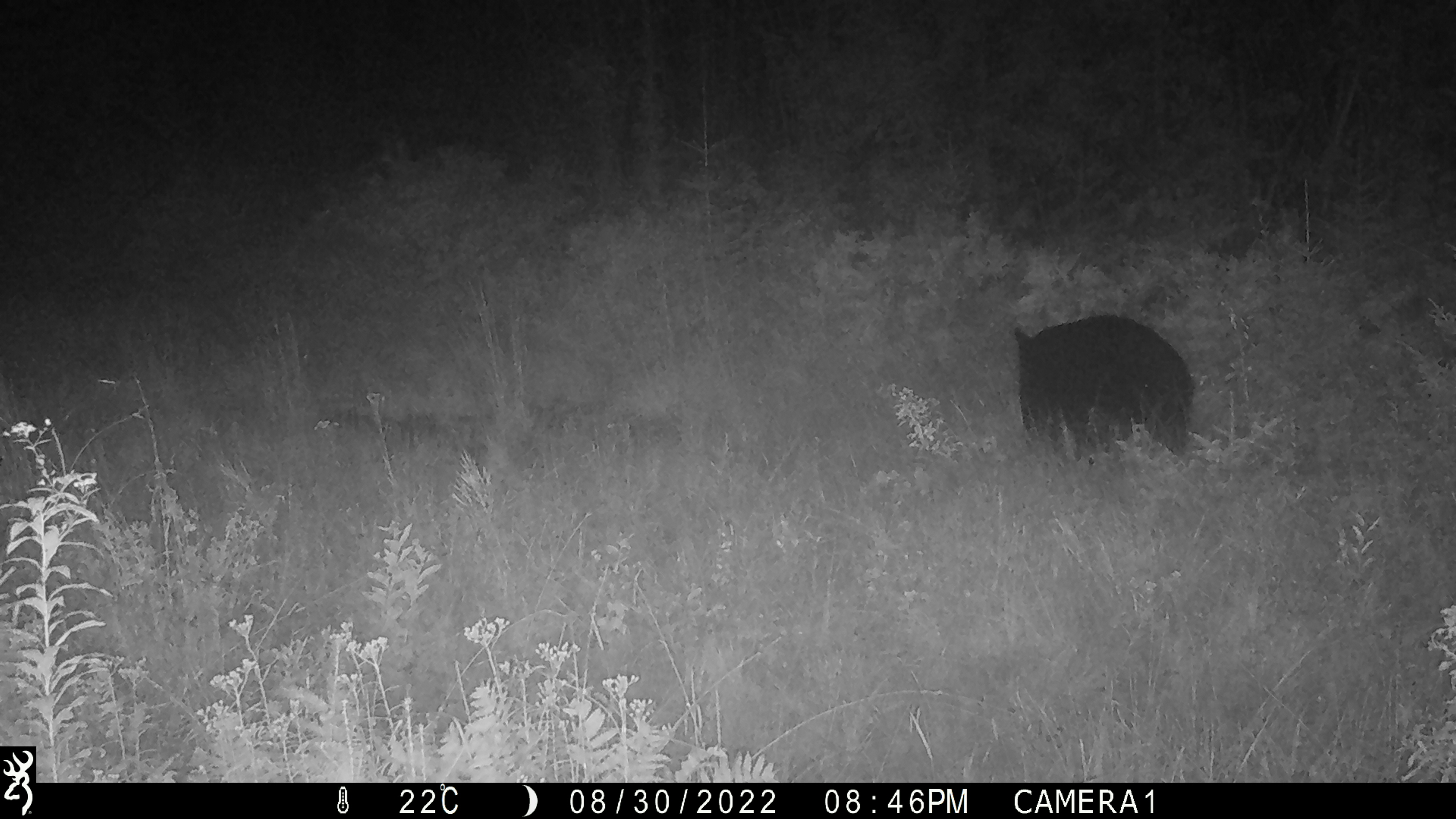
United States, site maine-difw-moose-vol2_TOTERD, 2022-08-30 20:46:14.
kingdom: Animalia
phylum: Chordata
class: Mammalia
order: Carnivora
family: Ursidae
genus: Ursus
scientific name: Ursus americanus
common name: black bear